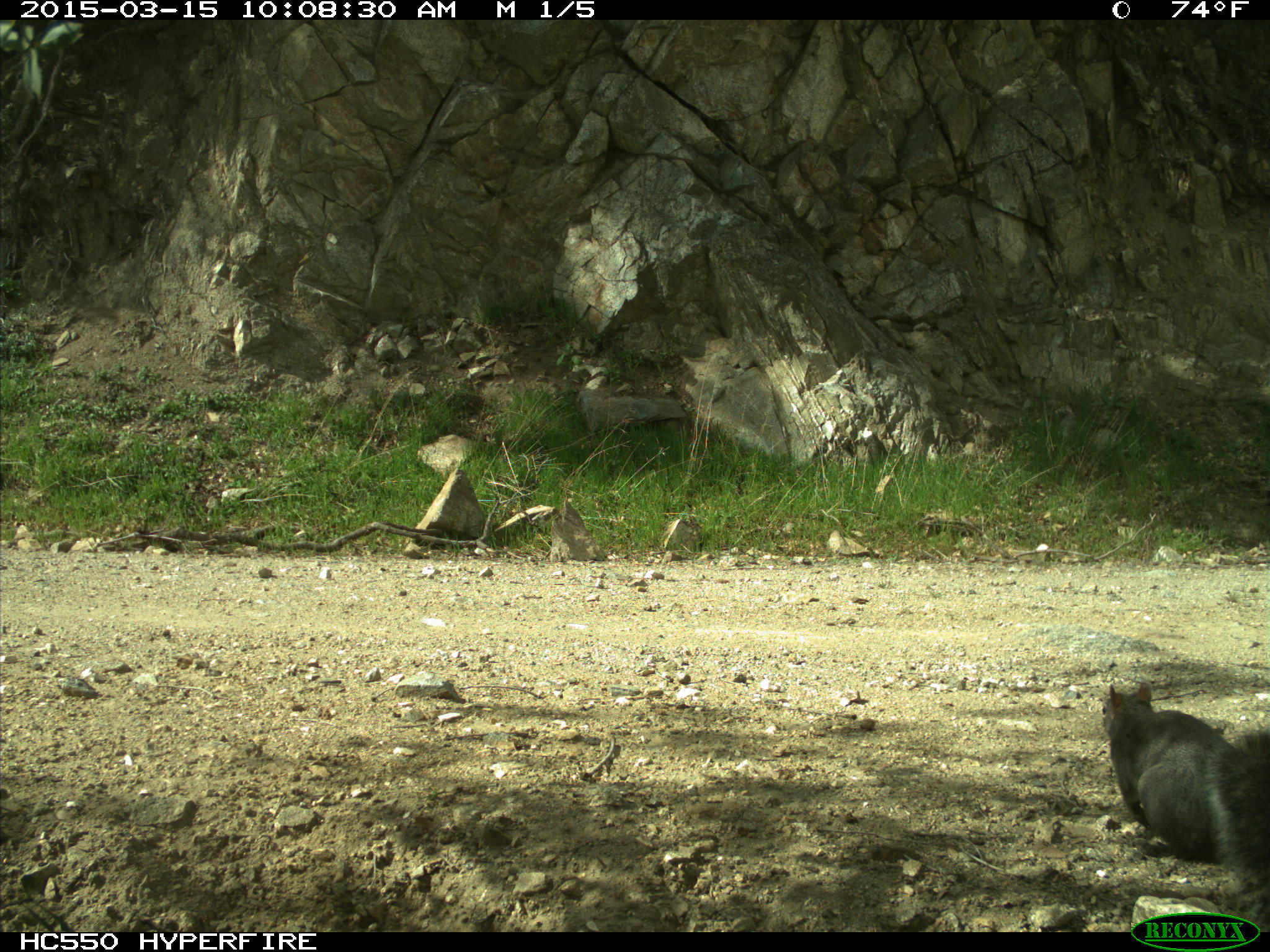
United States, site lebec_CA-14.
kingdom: Animalia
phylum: Chordata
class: Mammalia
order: Rodentia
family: Sciuridae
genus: Sciurus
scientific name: Sciurus carolinensis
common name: eastern gray squirrel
Sciurus carolinensis (eastern gray squirrel).